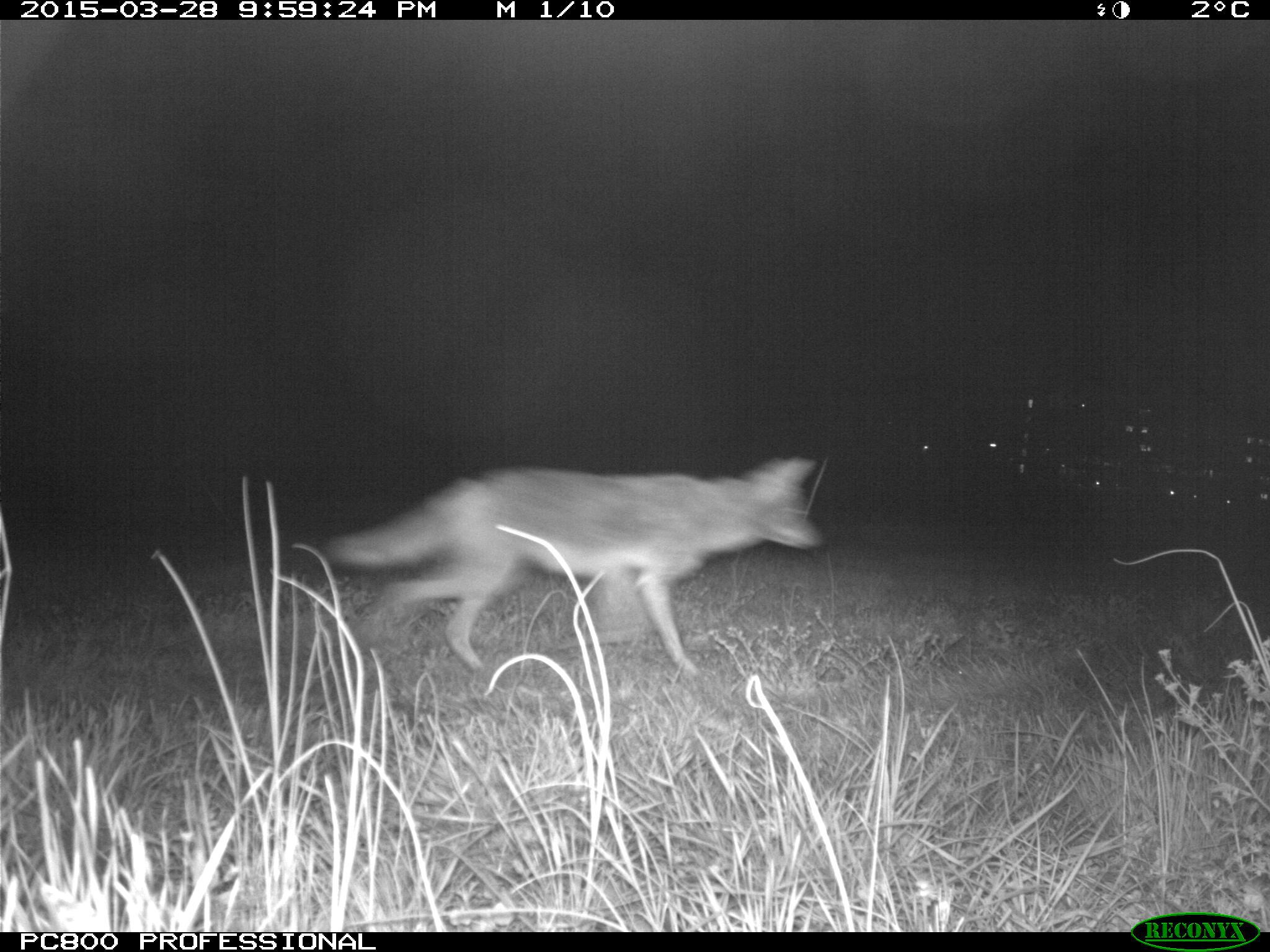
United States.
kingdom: Animalia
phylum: Chordata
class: Mammalia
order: Carnivora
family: Canidae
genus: Canis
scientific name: Canis latrans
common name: coyote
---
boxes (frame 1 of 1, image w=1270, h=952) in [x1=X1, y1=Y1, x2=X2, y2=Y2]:
Coyote: [x1=320, y1=443, x2=855, y2=680]